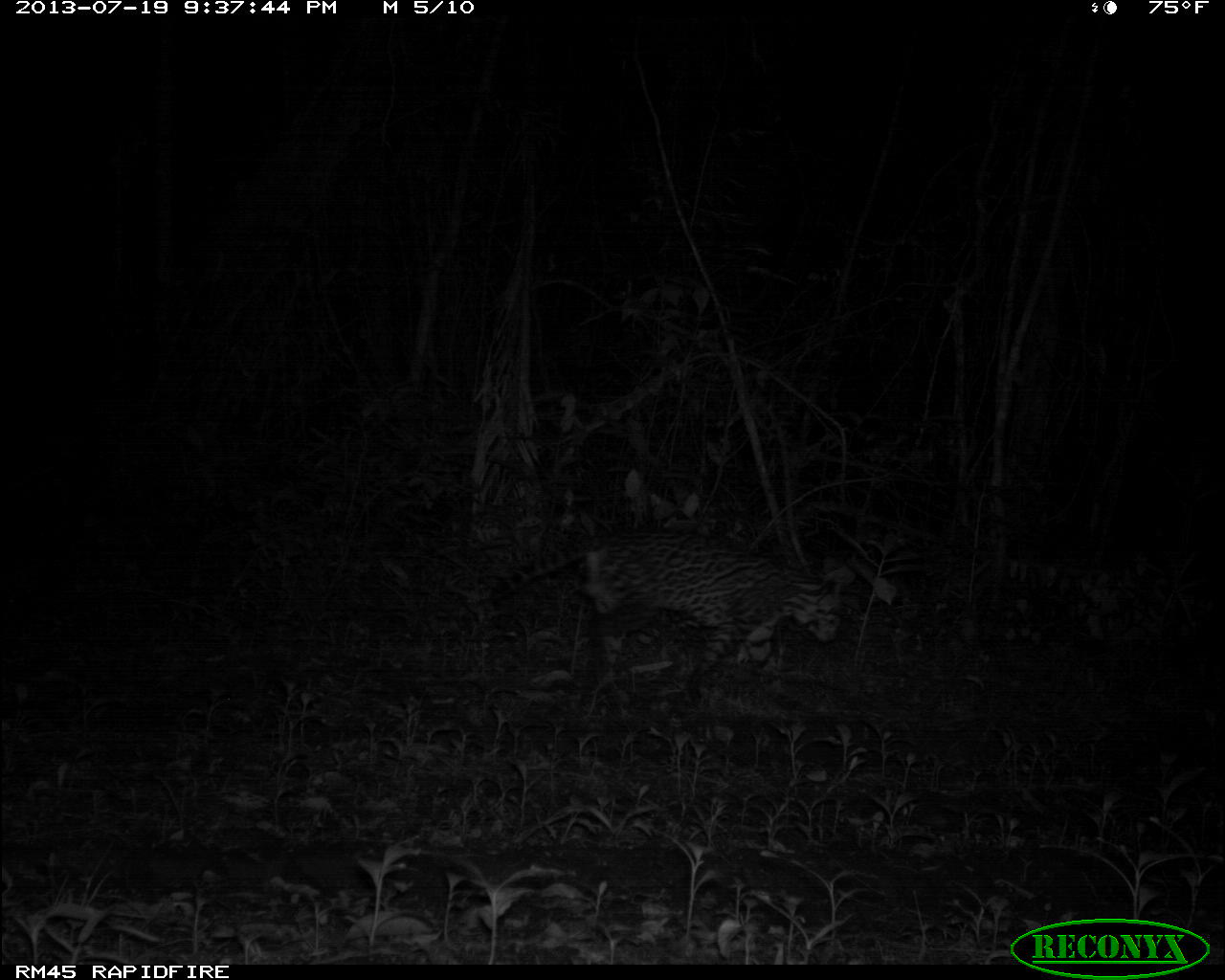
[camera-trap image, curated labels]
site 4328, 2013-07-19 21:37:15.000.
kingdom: Animalia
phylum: Chordata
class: Mammalia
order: Carnivora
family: Felidae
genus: Leopardus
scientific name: Leopardus pardalis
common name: ocelot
Leopardus pardalis (ocelot), count 1, sex male.